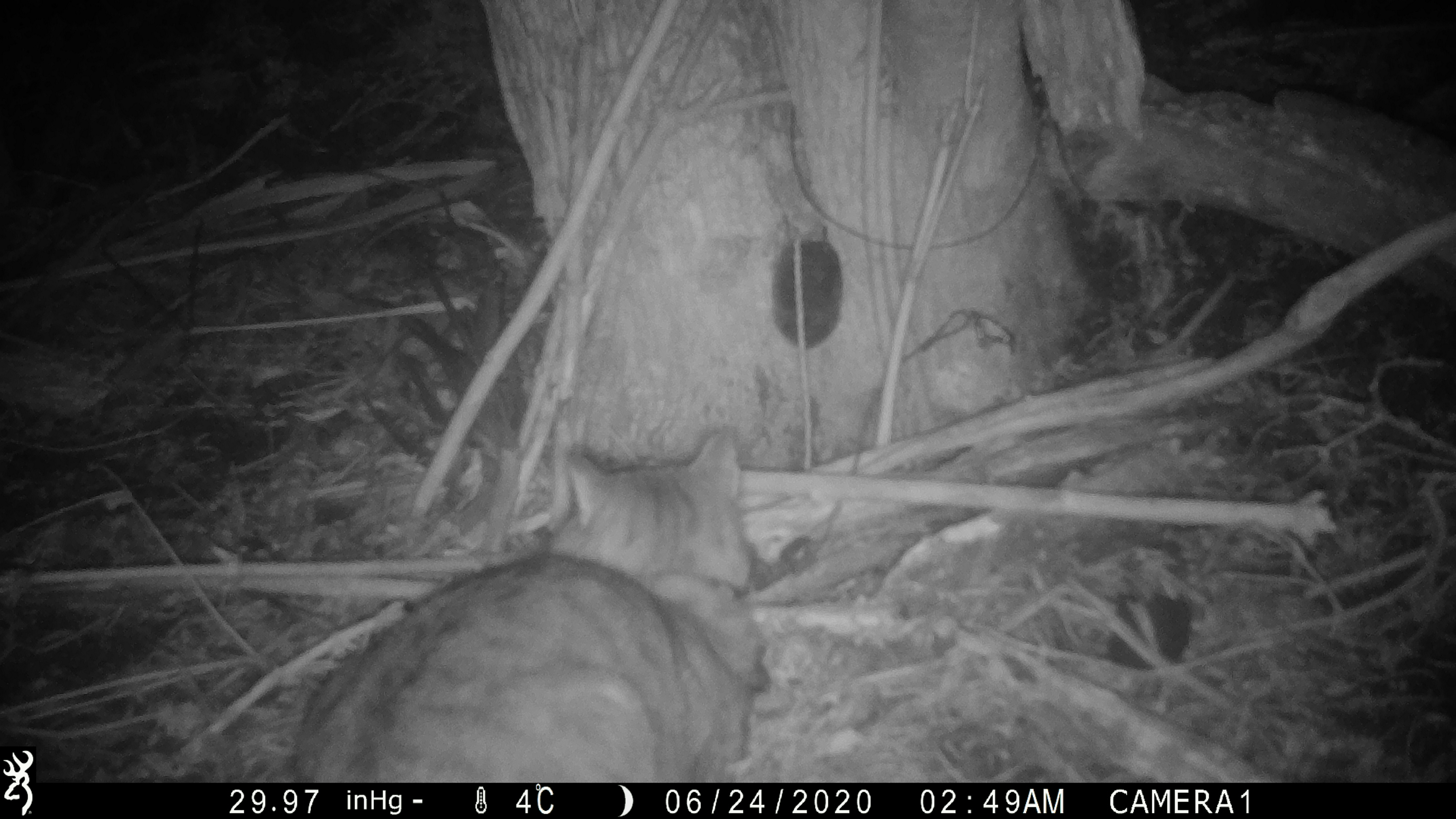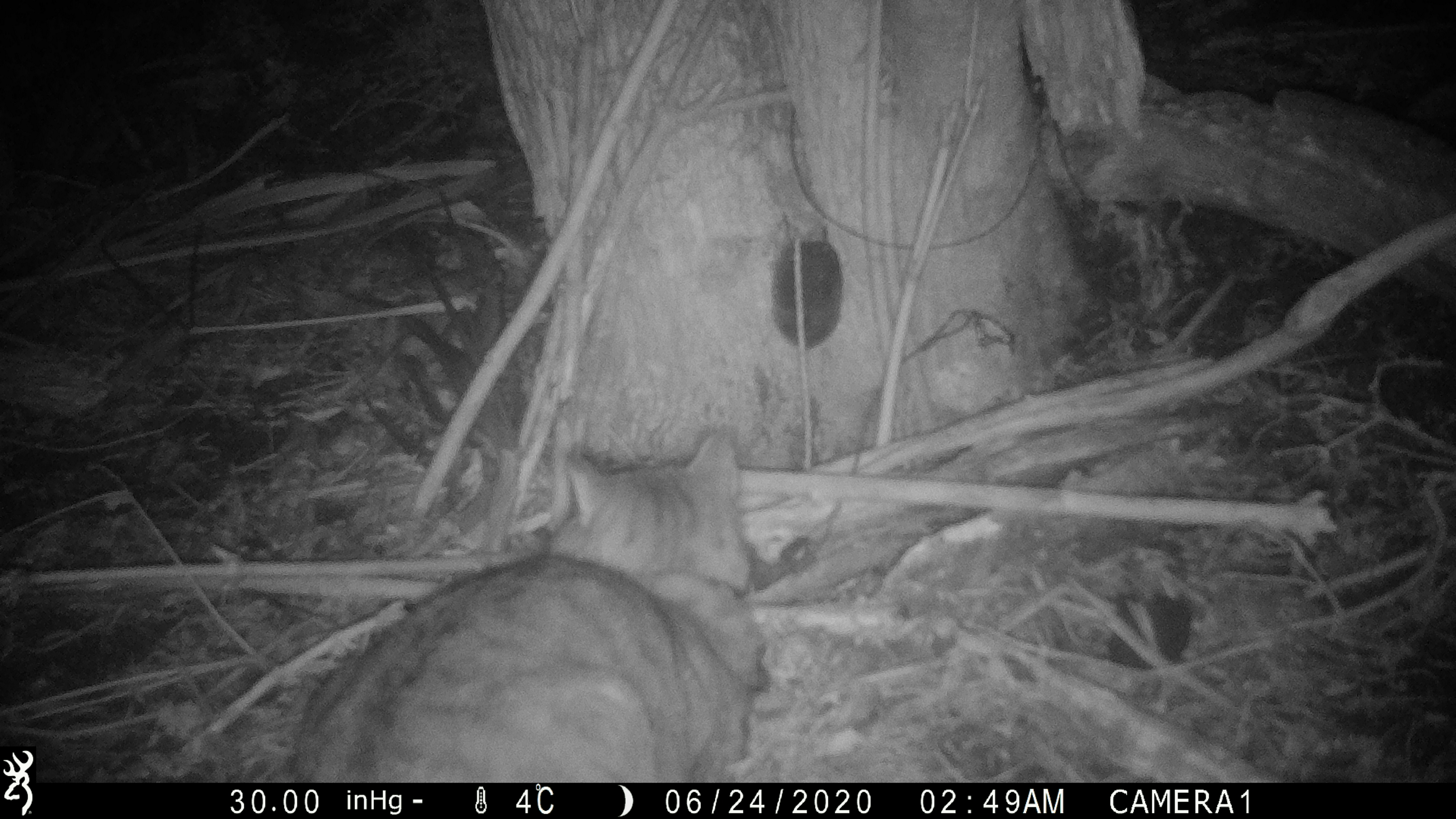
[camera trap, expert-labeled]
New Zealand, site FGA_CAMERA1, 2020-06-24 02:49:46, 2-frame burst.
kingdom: Animalia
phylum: Chordata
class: Mammalia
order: Carnivora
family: Felidae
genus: Felis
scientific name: Felis catus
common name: domestic cat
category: cat